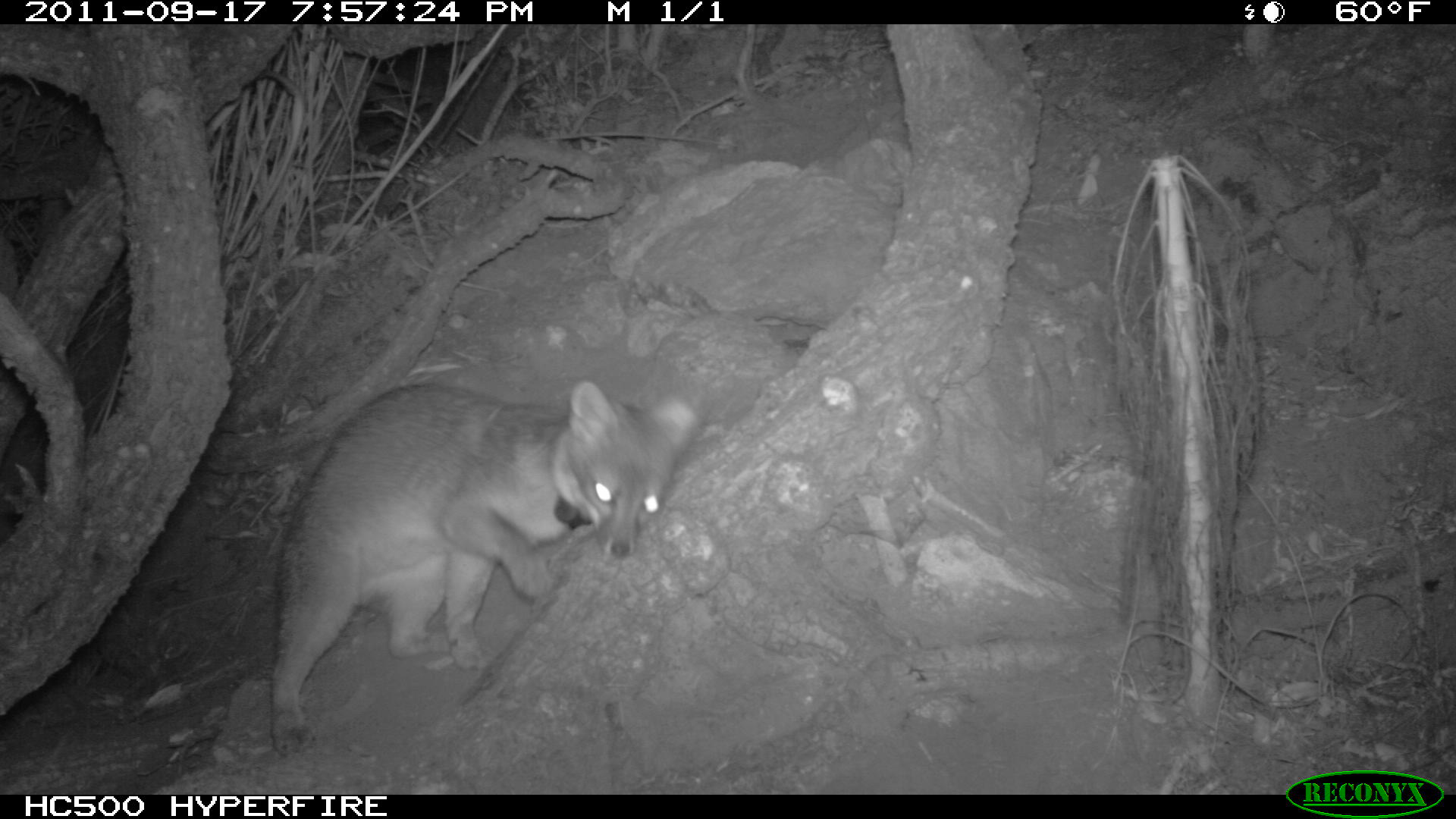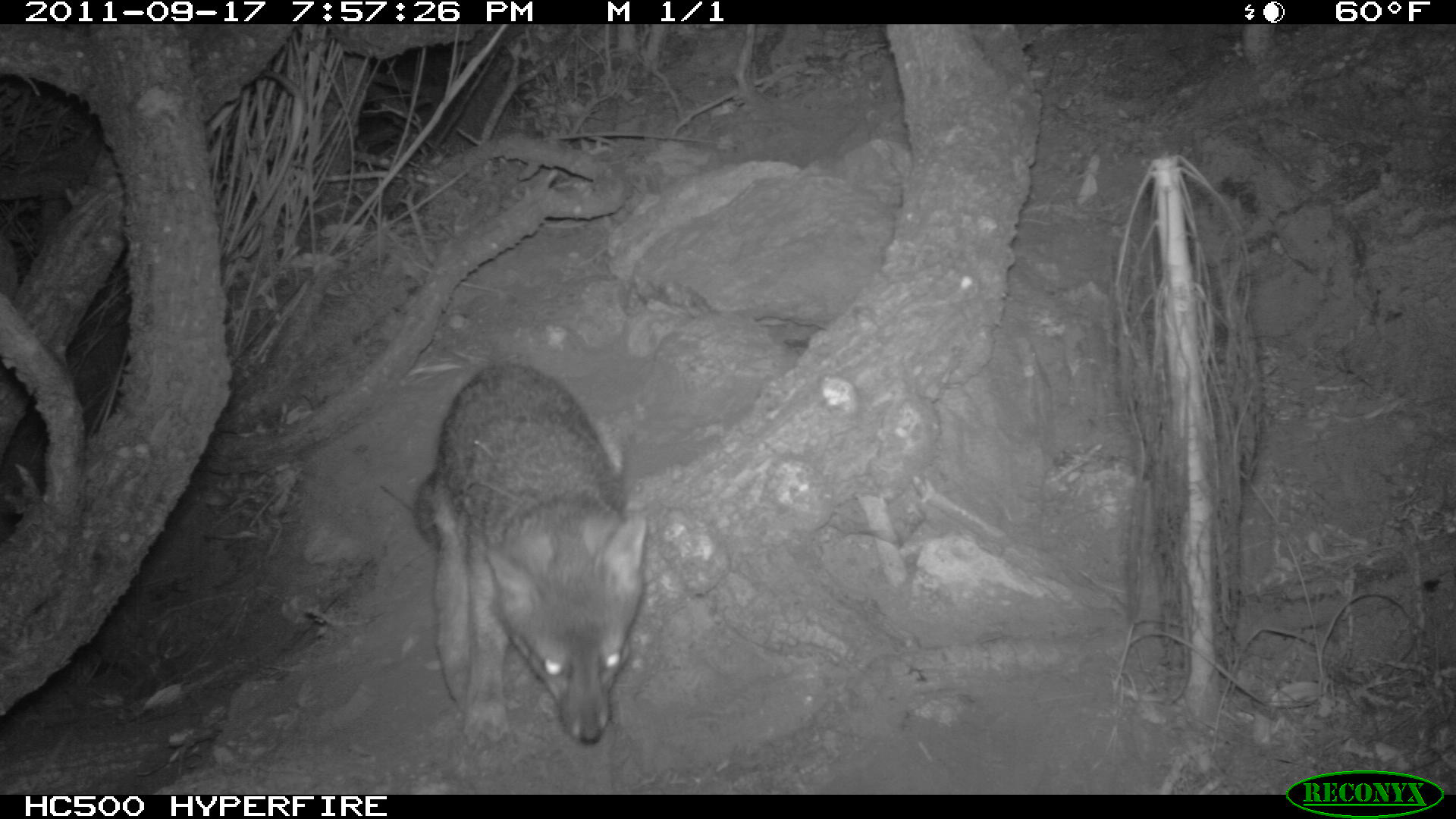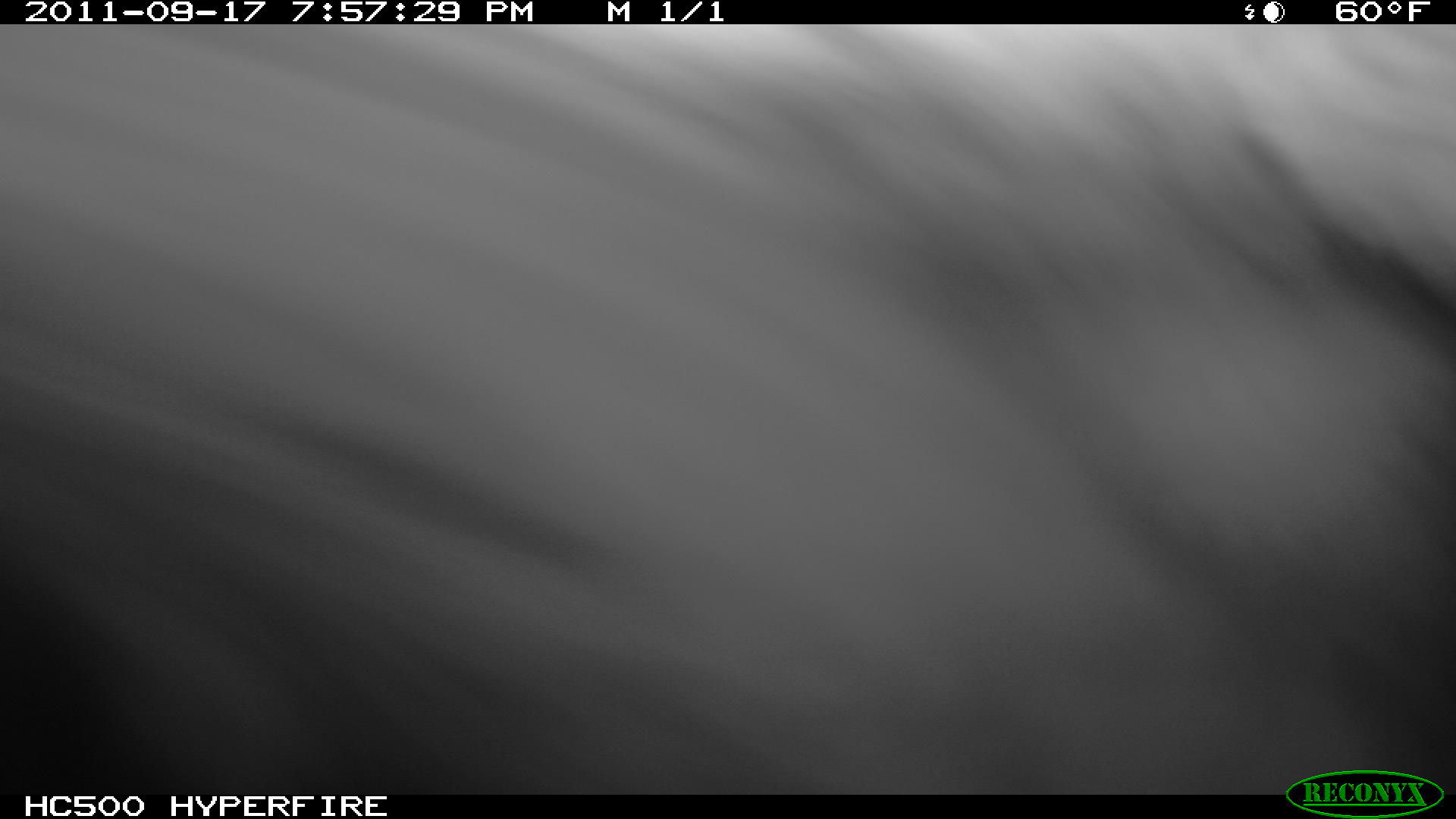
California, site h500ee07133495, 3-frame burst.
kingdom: Animalia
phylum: Chordata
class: Mammalia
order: Carnivora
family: Canidae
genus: Urocyon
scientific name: Urocyon littoralis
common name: island fox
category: fox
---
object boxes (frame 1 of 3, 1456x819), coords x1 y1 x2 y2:
fox: 269 378 700 754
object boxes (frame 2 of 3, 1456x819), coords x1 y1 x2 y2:
fox: 413 362 647 748